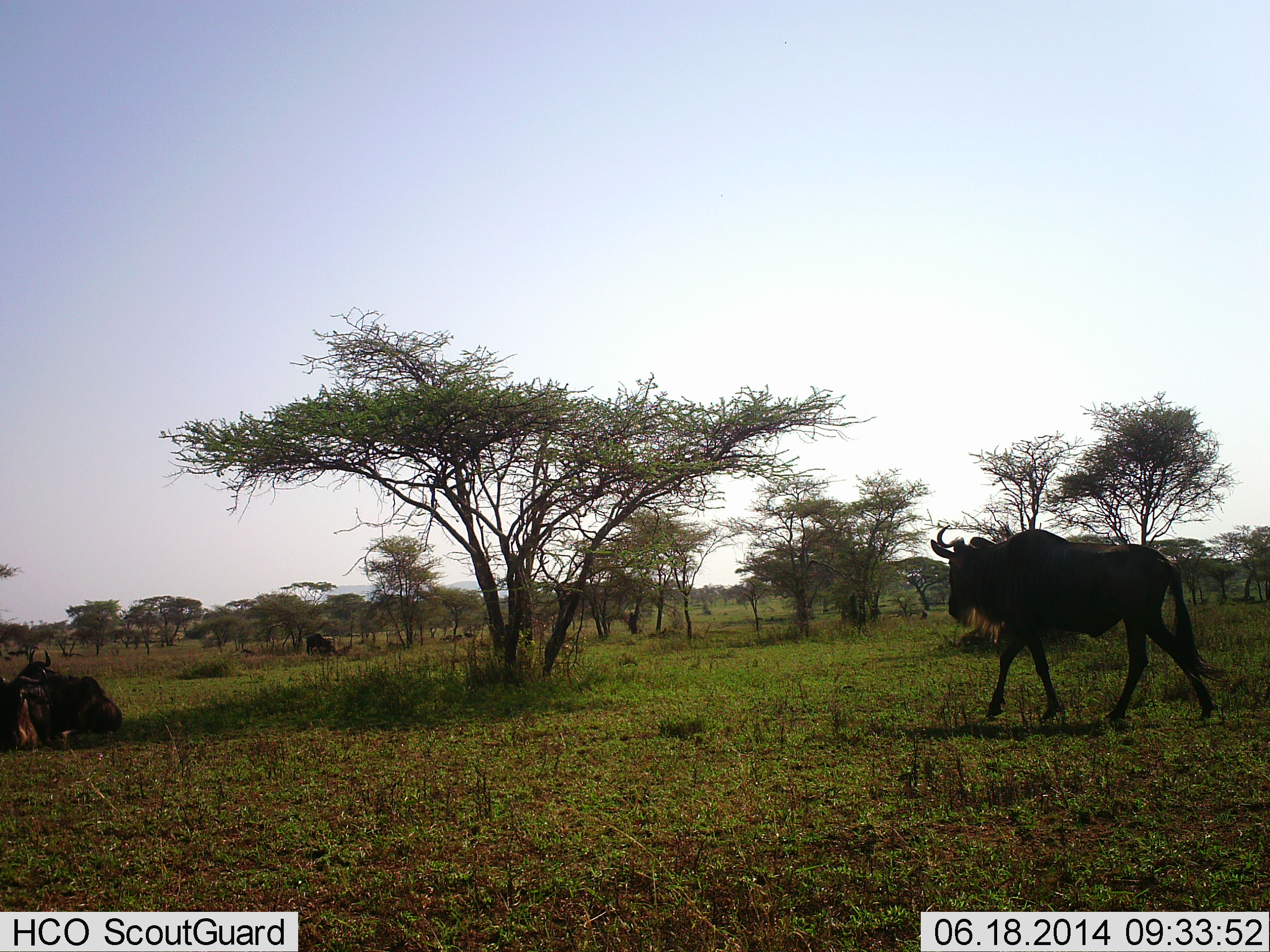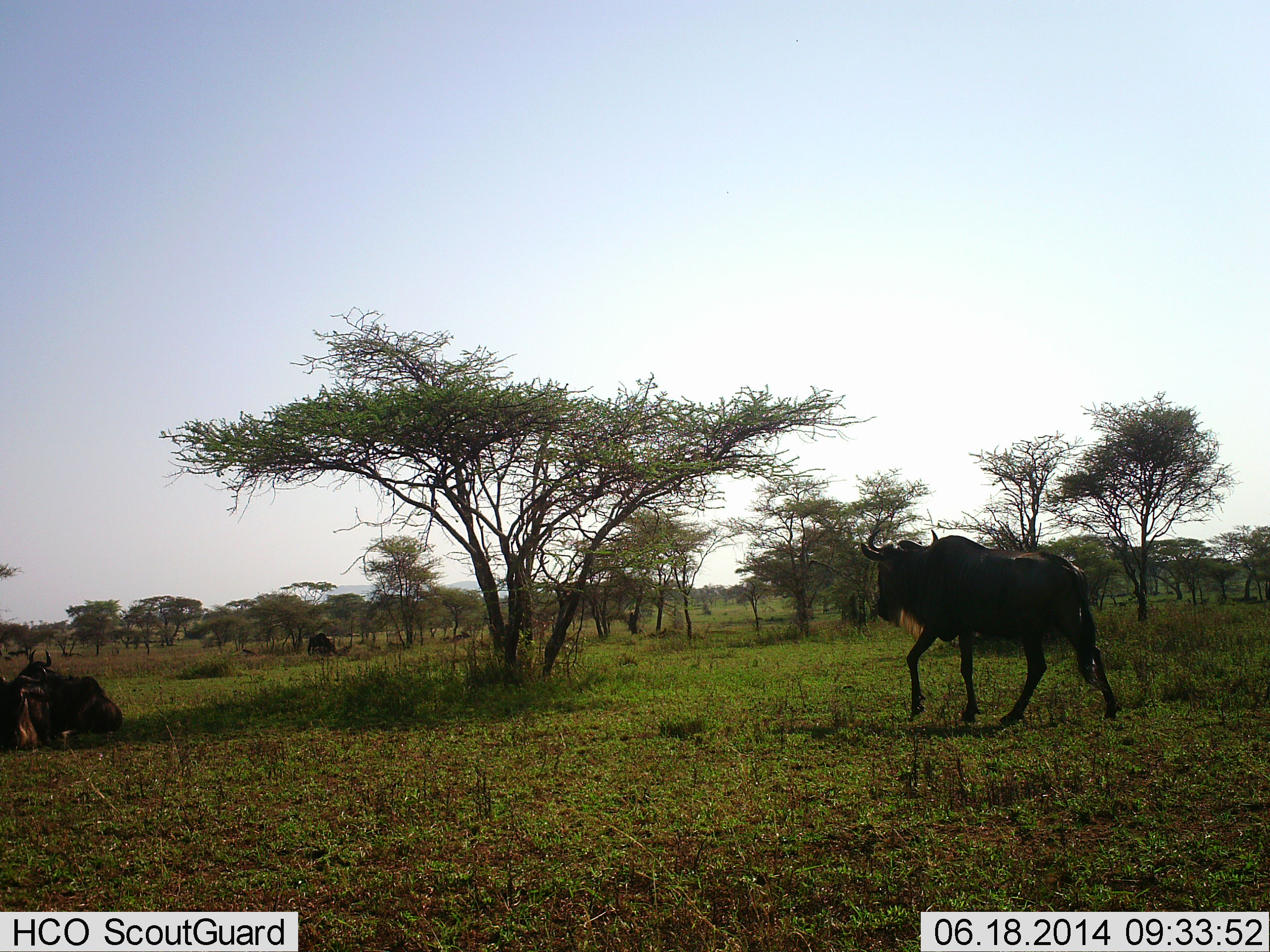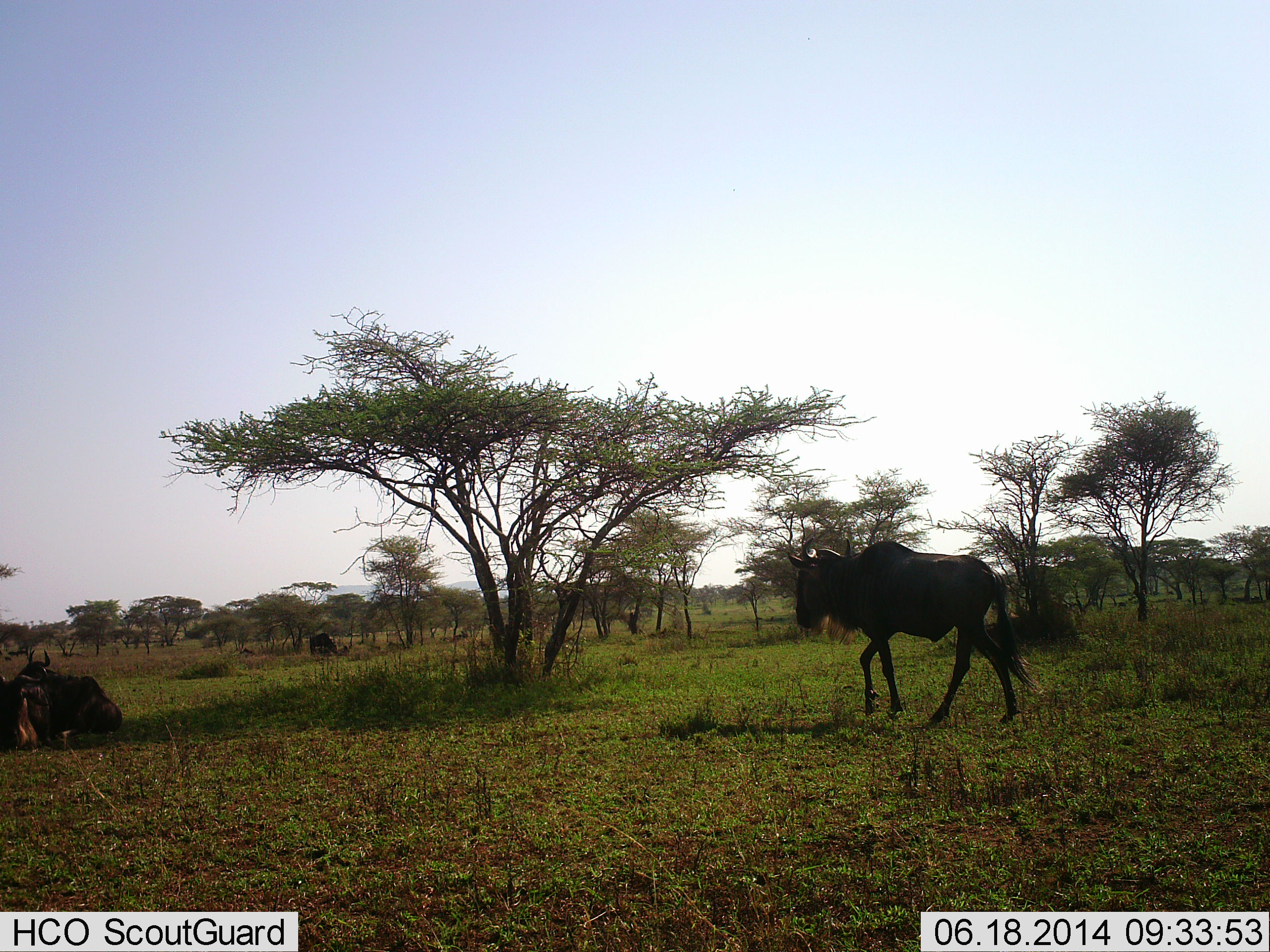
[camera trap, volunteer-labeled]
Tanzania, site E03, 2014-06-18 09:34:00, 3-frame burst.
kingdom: Animalia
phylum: Chordata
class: Mammalia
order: Artiodactyla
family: Bovidae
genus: Connochaetes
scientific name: Connochaetes taurinus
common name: blue wildebeest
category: wildebeest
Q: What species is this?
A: Wildebeest (blue wildebeest) (Connochaetes taurinus).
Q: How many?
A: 4.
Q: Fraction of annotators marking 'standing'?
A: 50%.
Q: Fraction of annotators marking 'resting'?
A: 80%.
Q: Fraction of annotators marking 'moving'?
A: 80%.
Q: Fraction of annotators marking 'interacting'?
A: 0%.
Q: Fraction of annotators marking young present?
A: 0%.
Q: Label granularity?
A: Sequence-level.